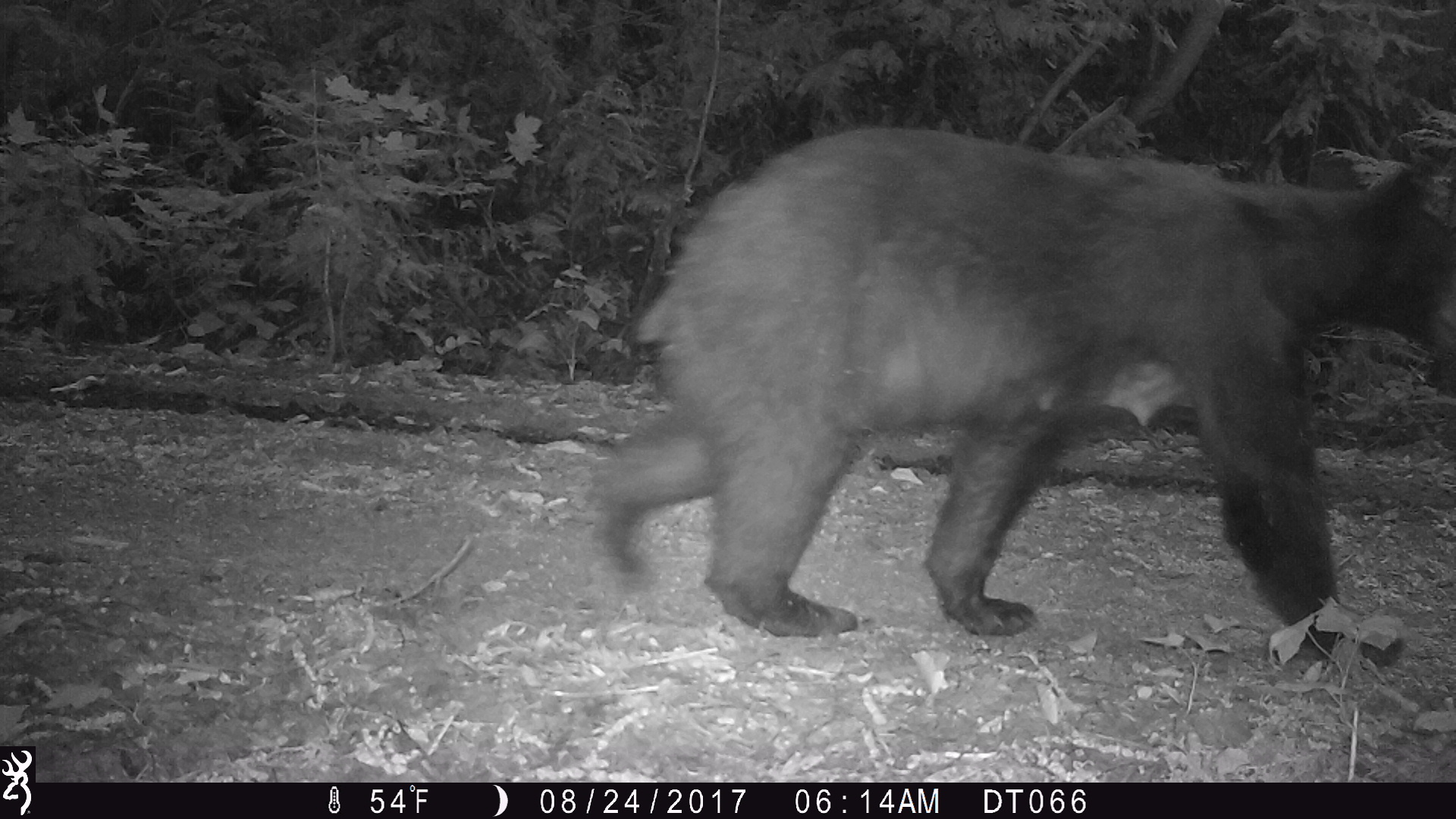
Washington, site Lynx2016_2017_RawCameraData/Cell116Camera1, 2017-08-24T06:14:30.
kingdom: Animalia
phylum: Chordata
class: Mammalia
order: Carnivora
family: Ursidae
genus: Ursus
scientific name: Ursus americanus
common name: american black bear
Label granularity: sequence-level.